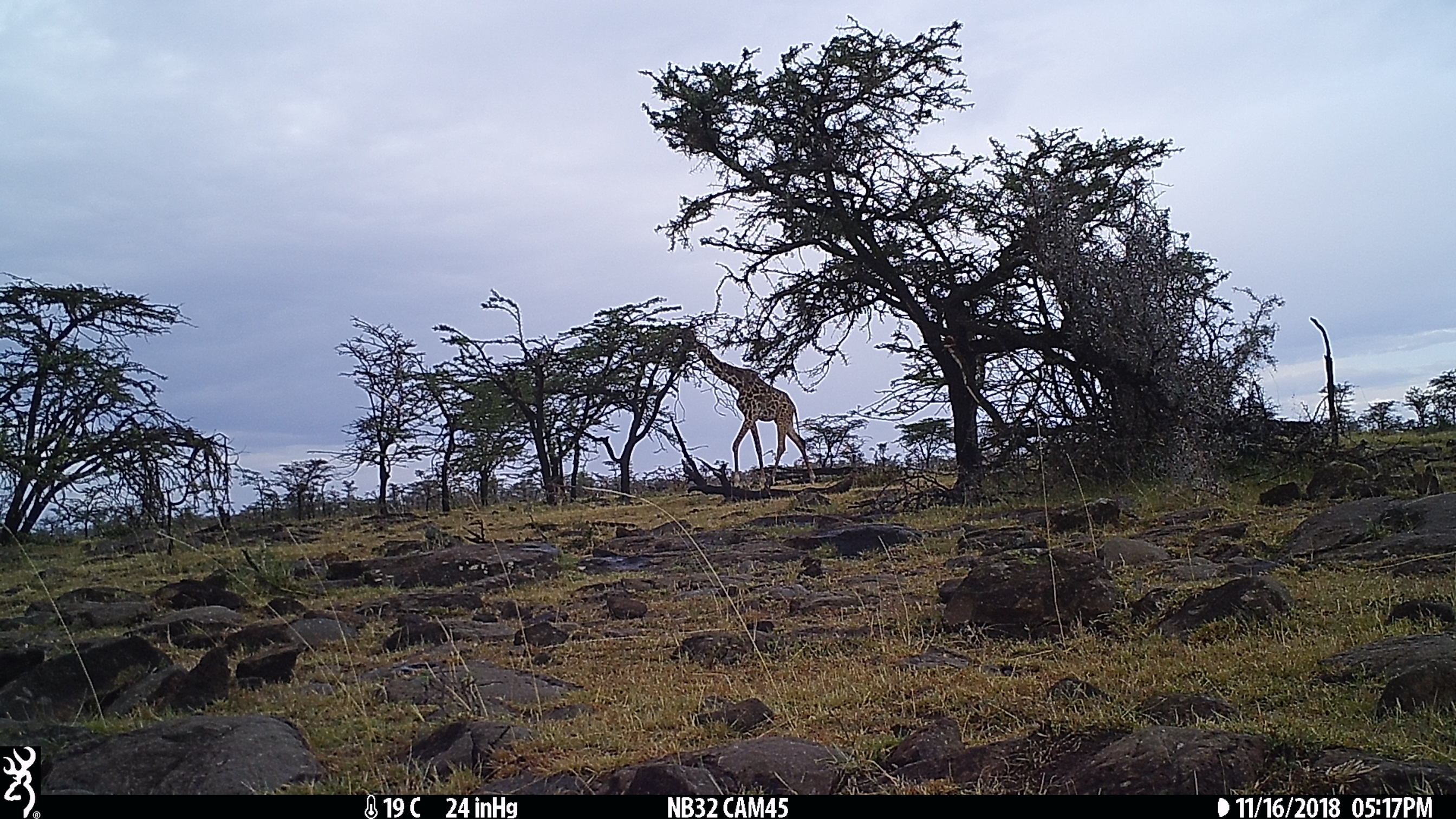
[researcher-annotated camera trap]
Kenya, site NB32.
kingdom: Animalia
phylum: Chordata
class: Mammalia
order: Artiodactyla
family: Giraffidae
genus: Giraffa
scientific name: Giraffa camelopardalis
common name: northern giraffe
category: giraffe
Giraffe (northern giraffe) (Giraffa camelopardalis).